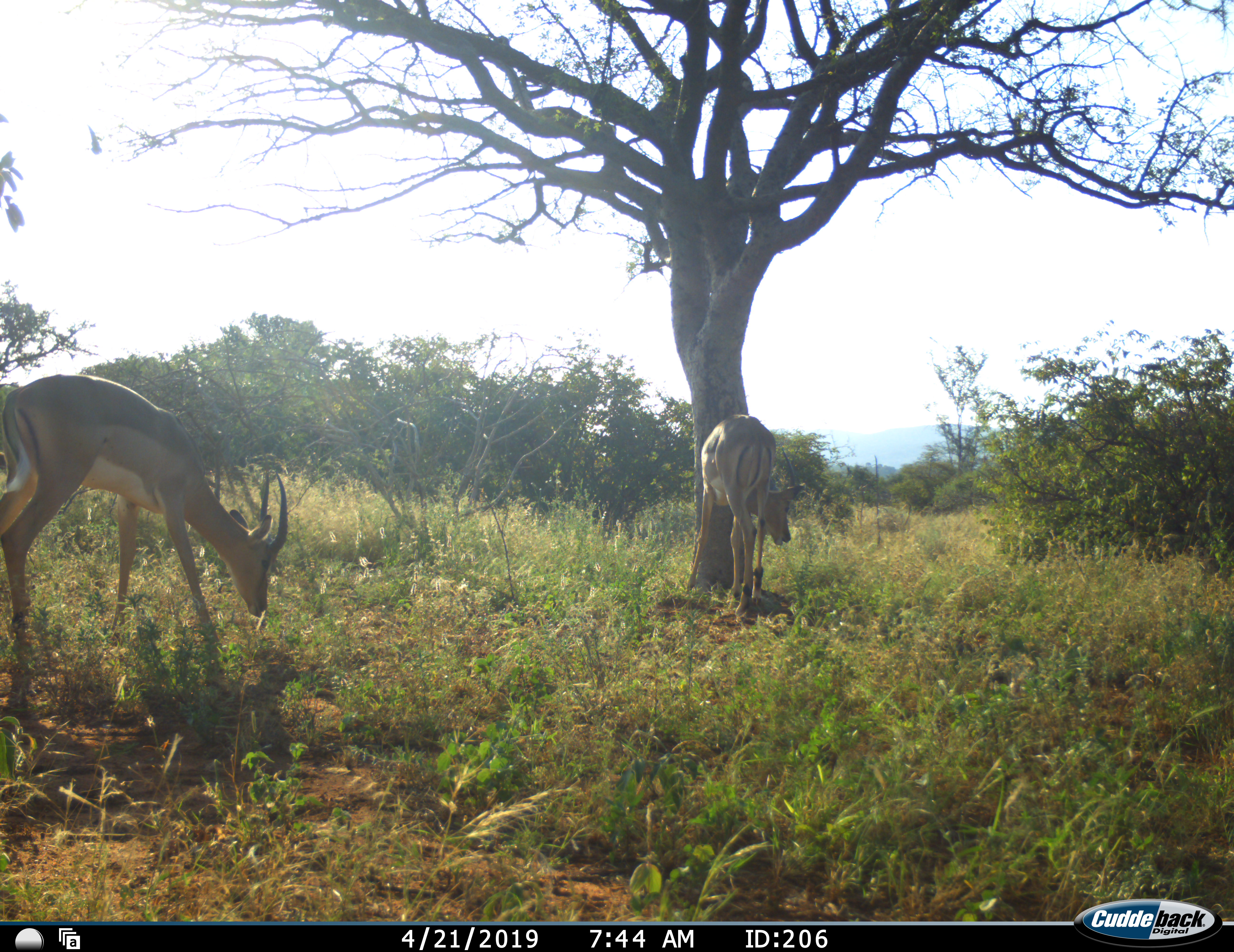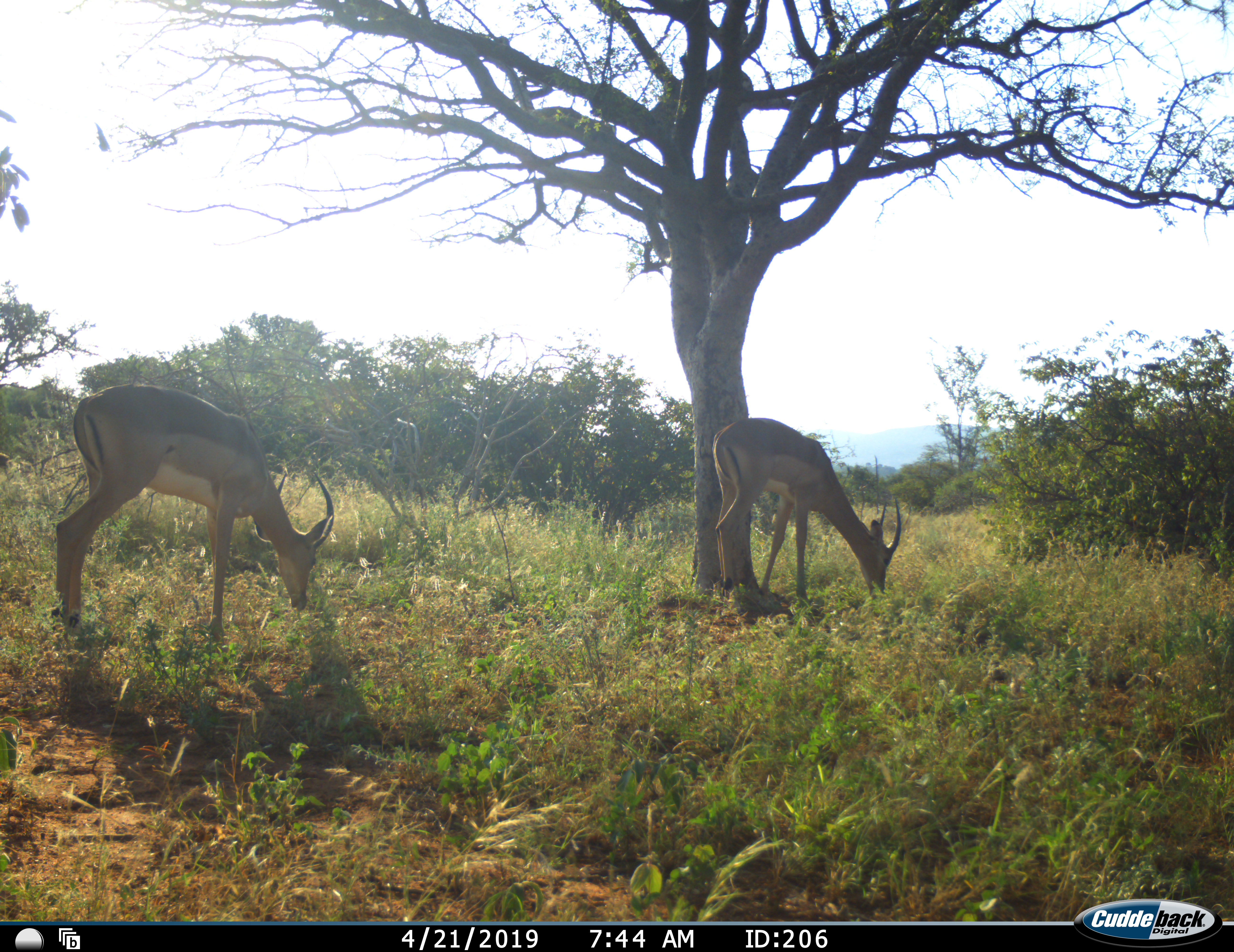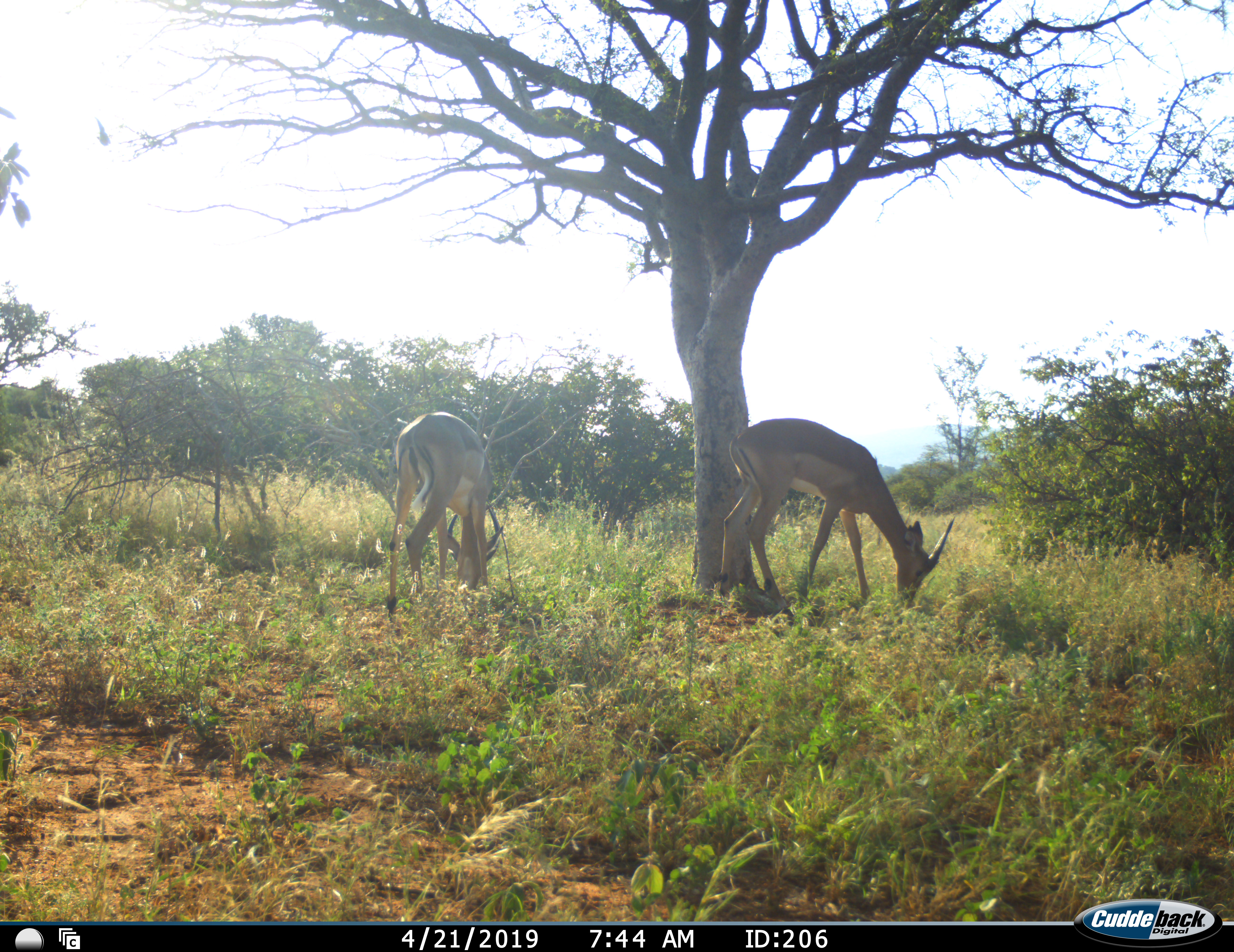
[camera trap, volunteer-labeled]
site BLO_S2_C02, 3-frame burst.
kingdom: Animalia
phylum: Chordata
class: Mammalia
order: Artiodactyla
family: Bovidae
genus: Aepyceros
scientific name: Aepyceros melampus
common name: impala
Impala (Aepyceros melampus), count 2. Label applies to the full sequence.